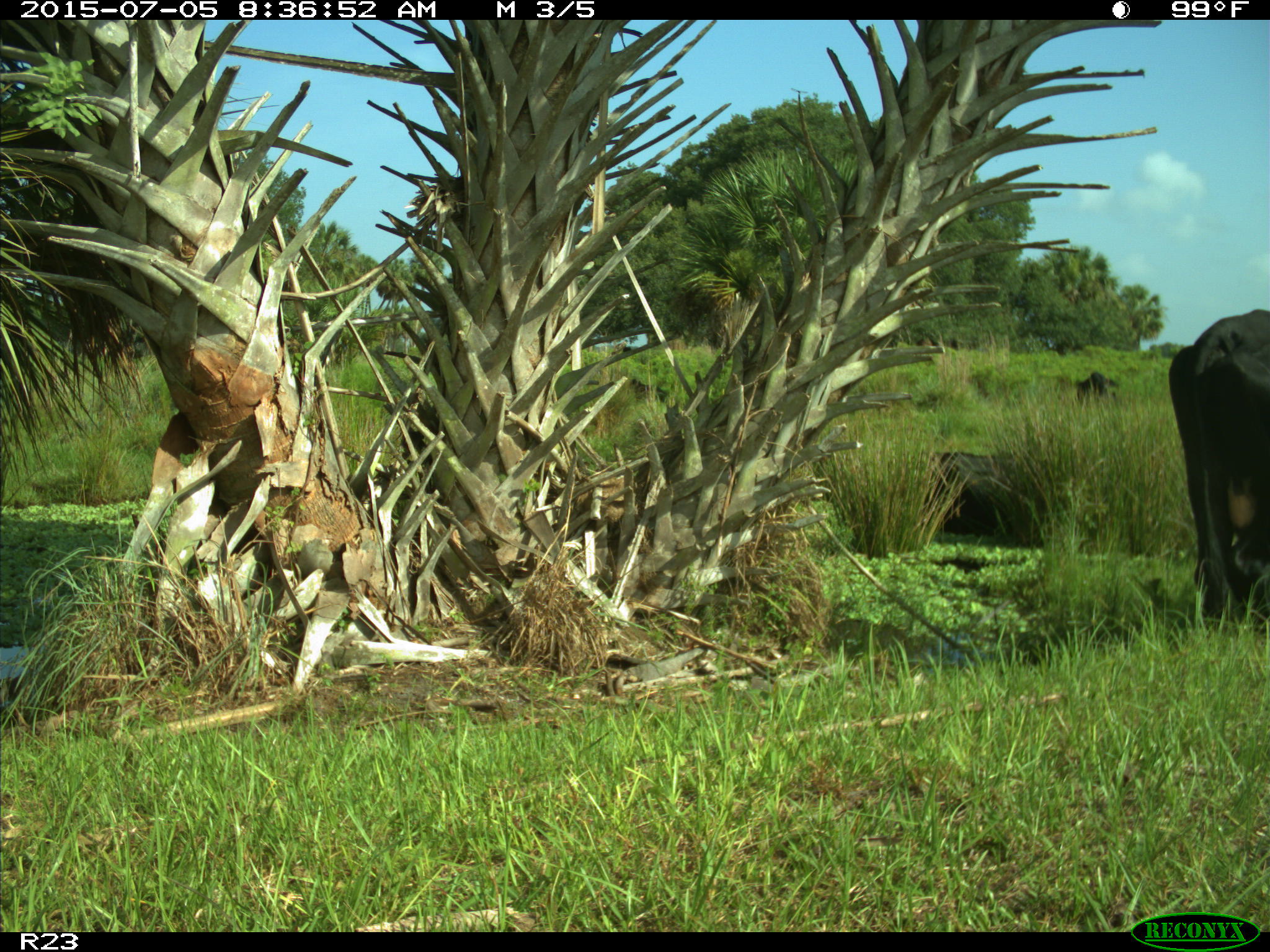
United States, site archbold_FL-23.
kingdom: Animalia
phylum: Chordata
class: Mammalia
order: Artiodactyla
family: Bovidae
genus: Bos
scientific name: Bos taurus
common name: domestic cow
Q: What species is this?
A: Bos taurus (domestic cow).